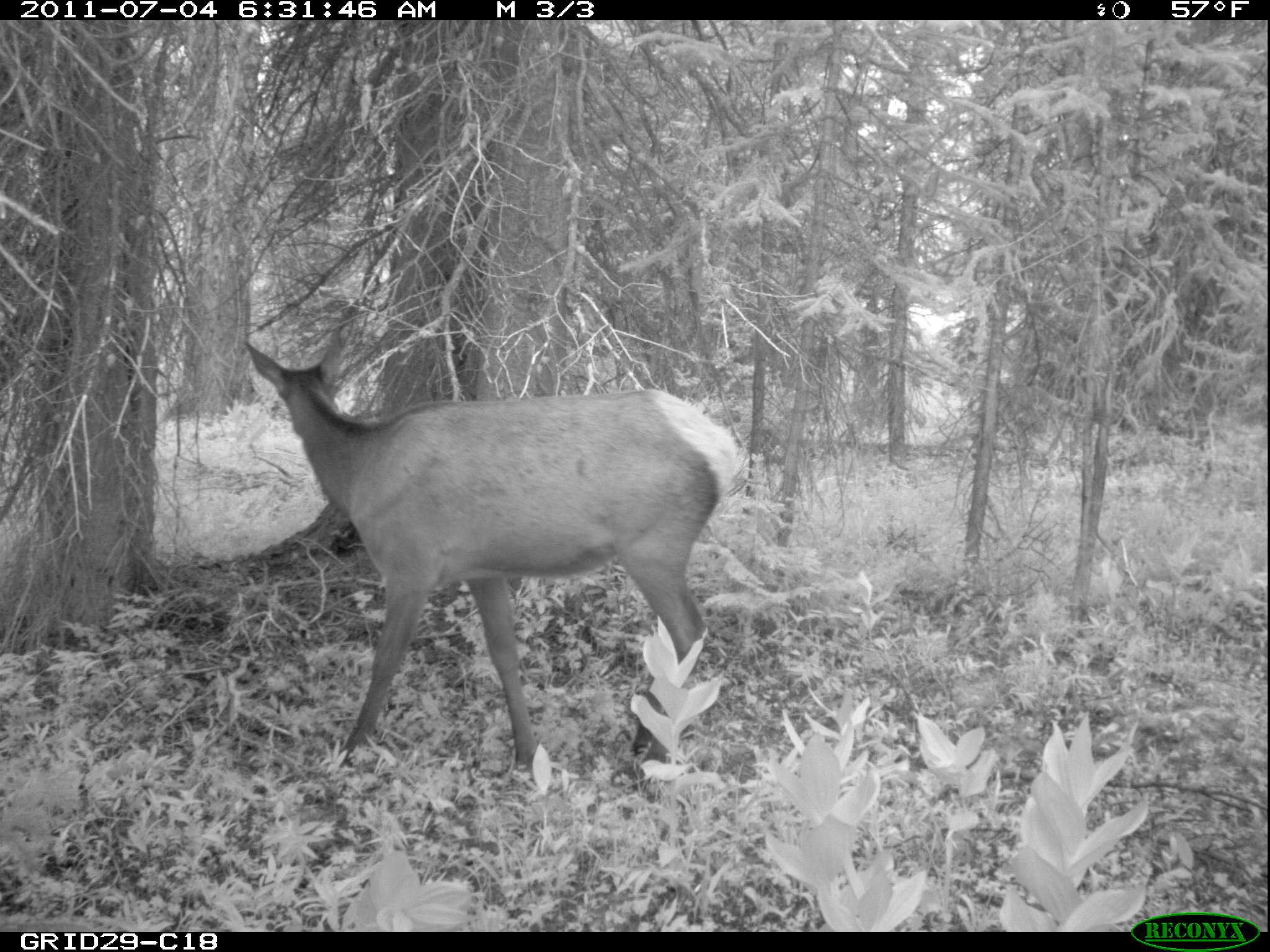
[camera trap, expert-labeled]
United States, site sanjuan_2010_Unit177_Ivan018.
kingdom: Animalia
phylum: Chordata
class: Mammalia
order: Artiodactyla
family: Cervidae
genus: Cervus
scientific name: Cervus elaphus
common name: red deer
Cervus elaphus (red deer).